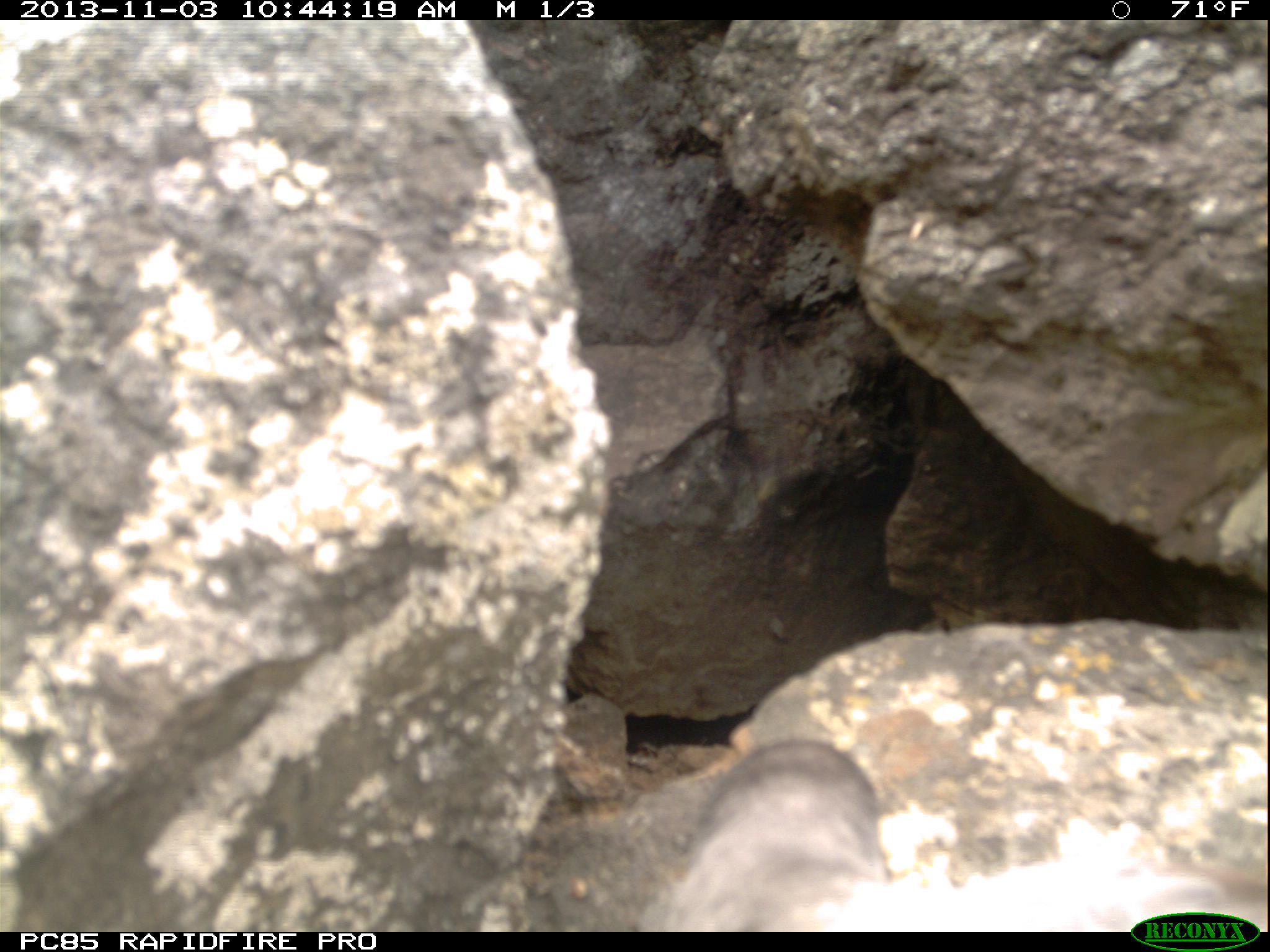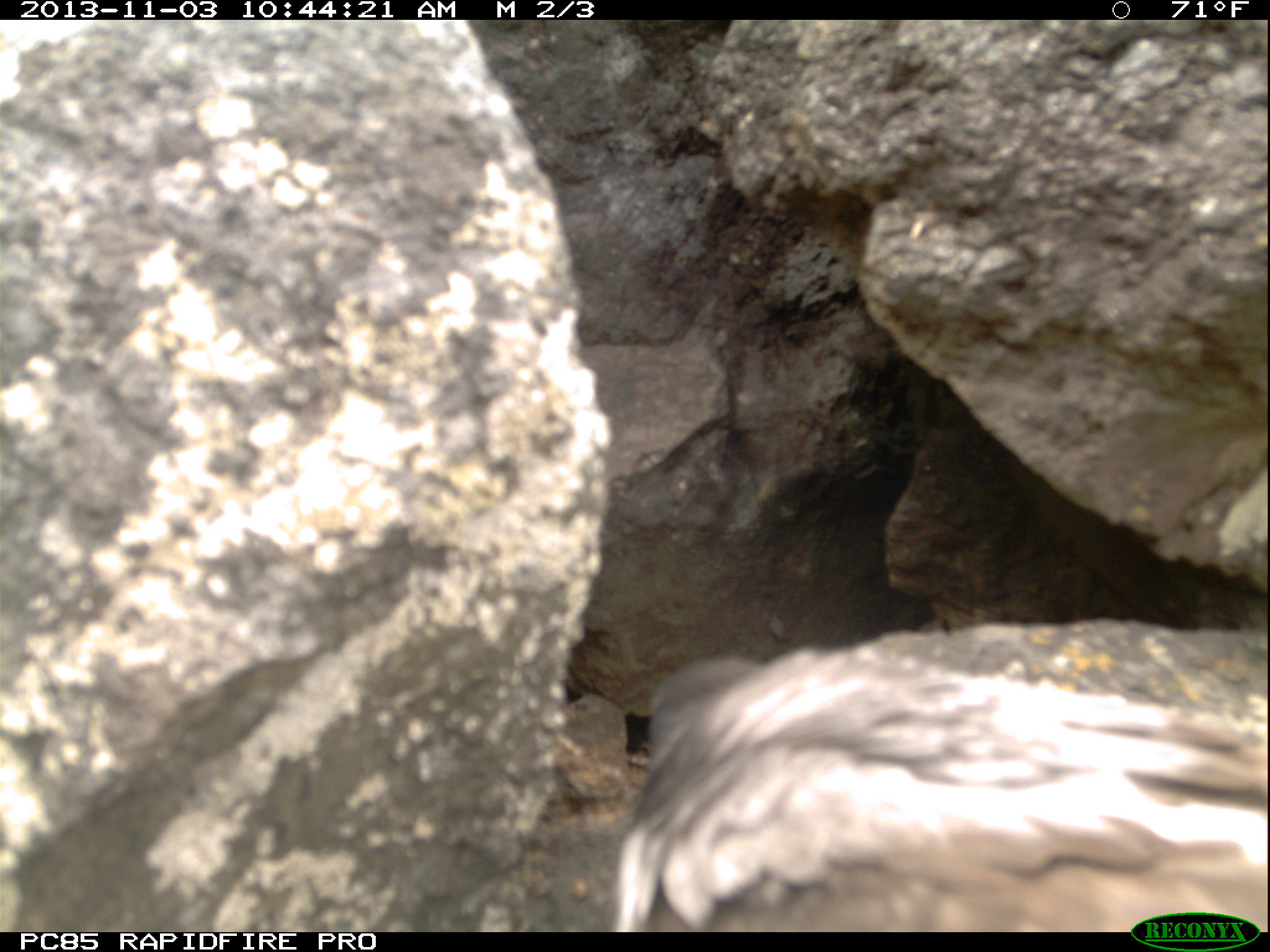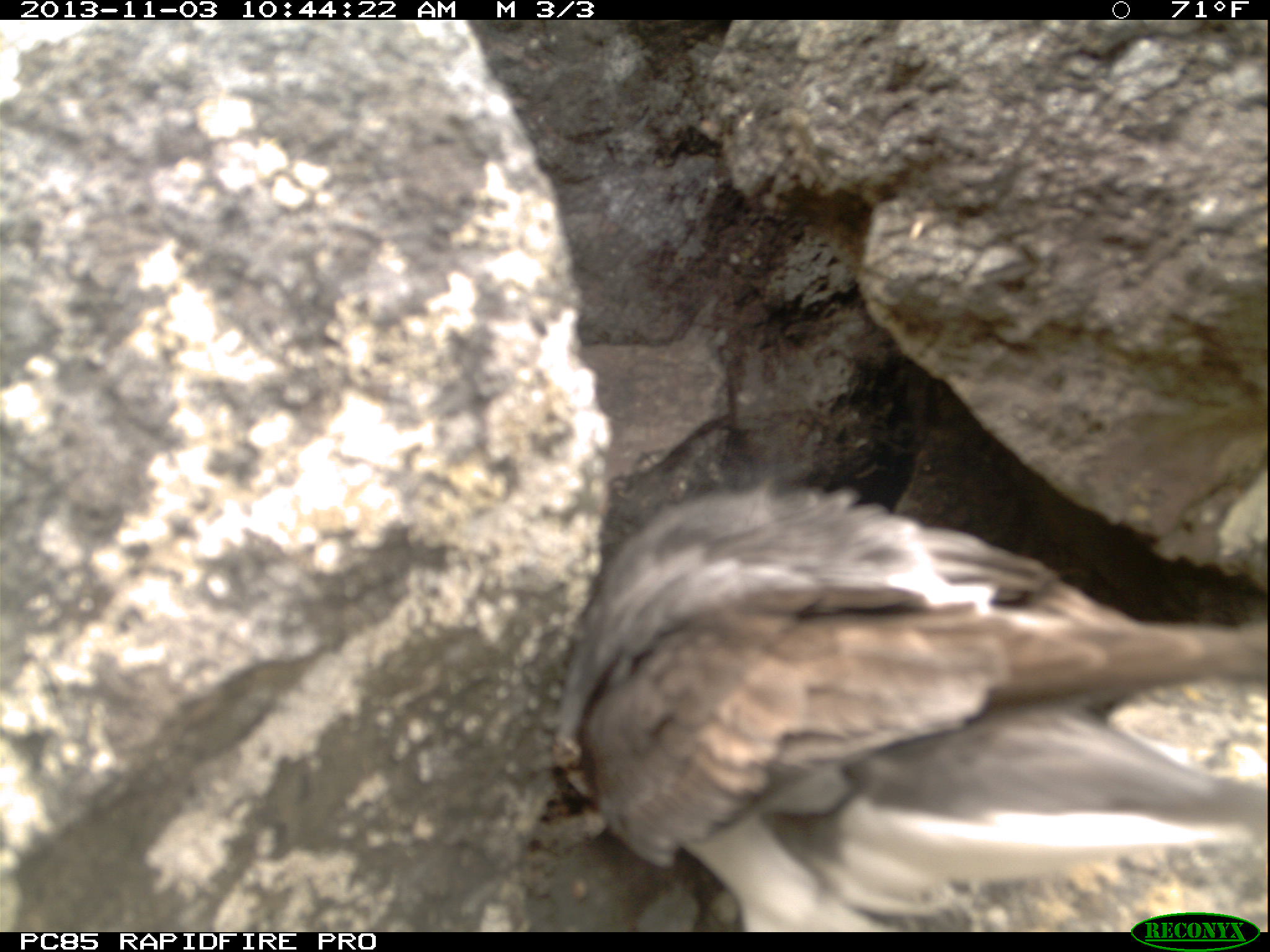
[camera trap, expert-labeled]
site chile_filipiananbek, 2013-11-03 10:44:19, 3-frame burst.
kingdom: Animalia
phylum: Chordata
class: Aves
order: Procellariiformes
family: Procellariidae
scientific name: Procellariidae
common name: petrel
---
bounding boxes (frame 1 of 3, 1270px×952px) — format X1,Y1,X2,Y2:
petrel: 651,726,1227,934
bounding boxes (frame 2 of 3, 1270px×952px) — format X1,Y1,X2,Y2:
petrel: 595,612,1269,931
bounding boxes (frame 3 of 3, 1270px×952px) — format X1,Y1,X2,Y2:
petrel: 542,477,1266,927